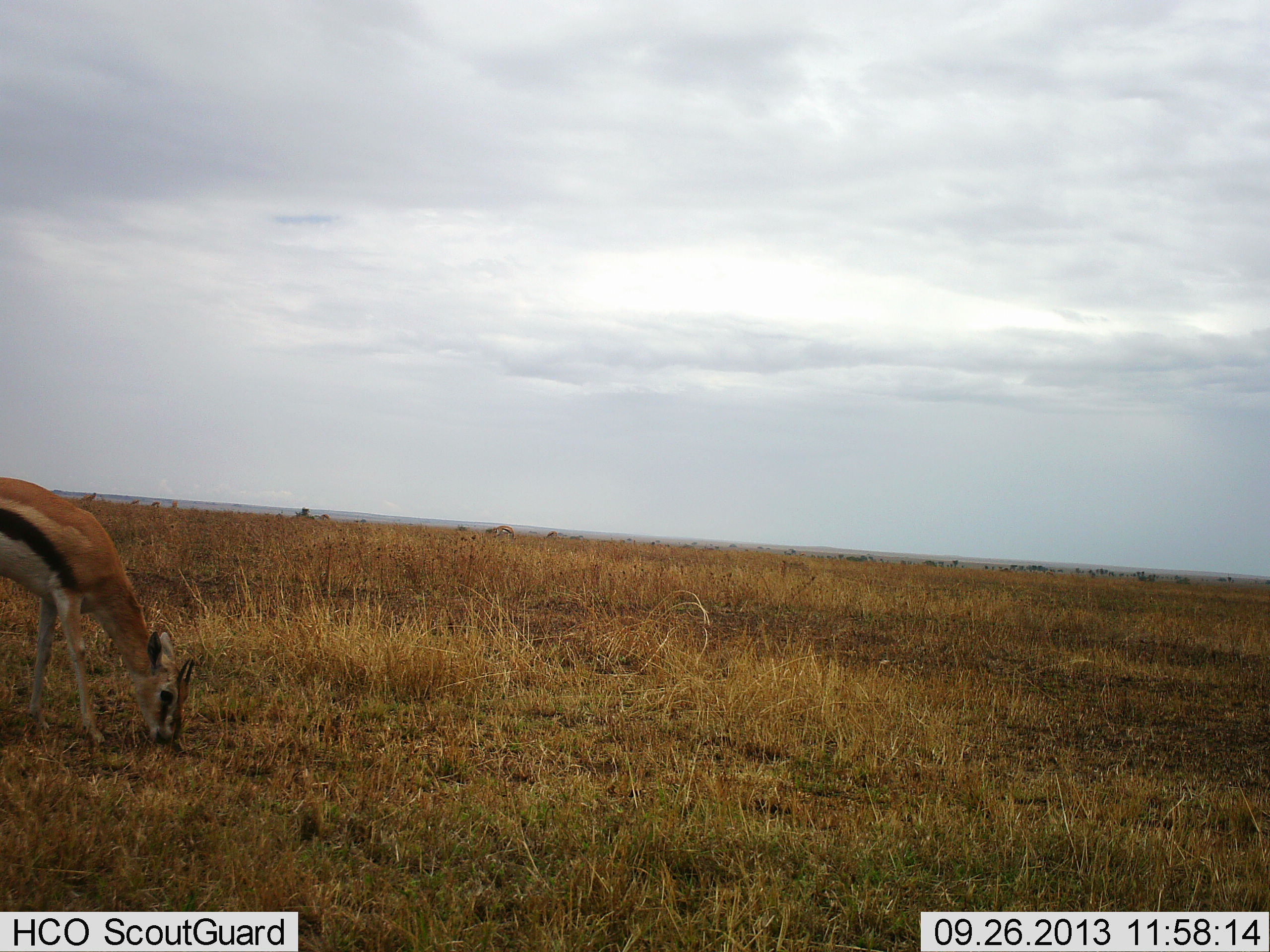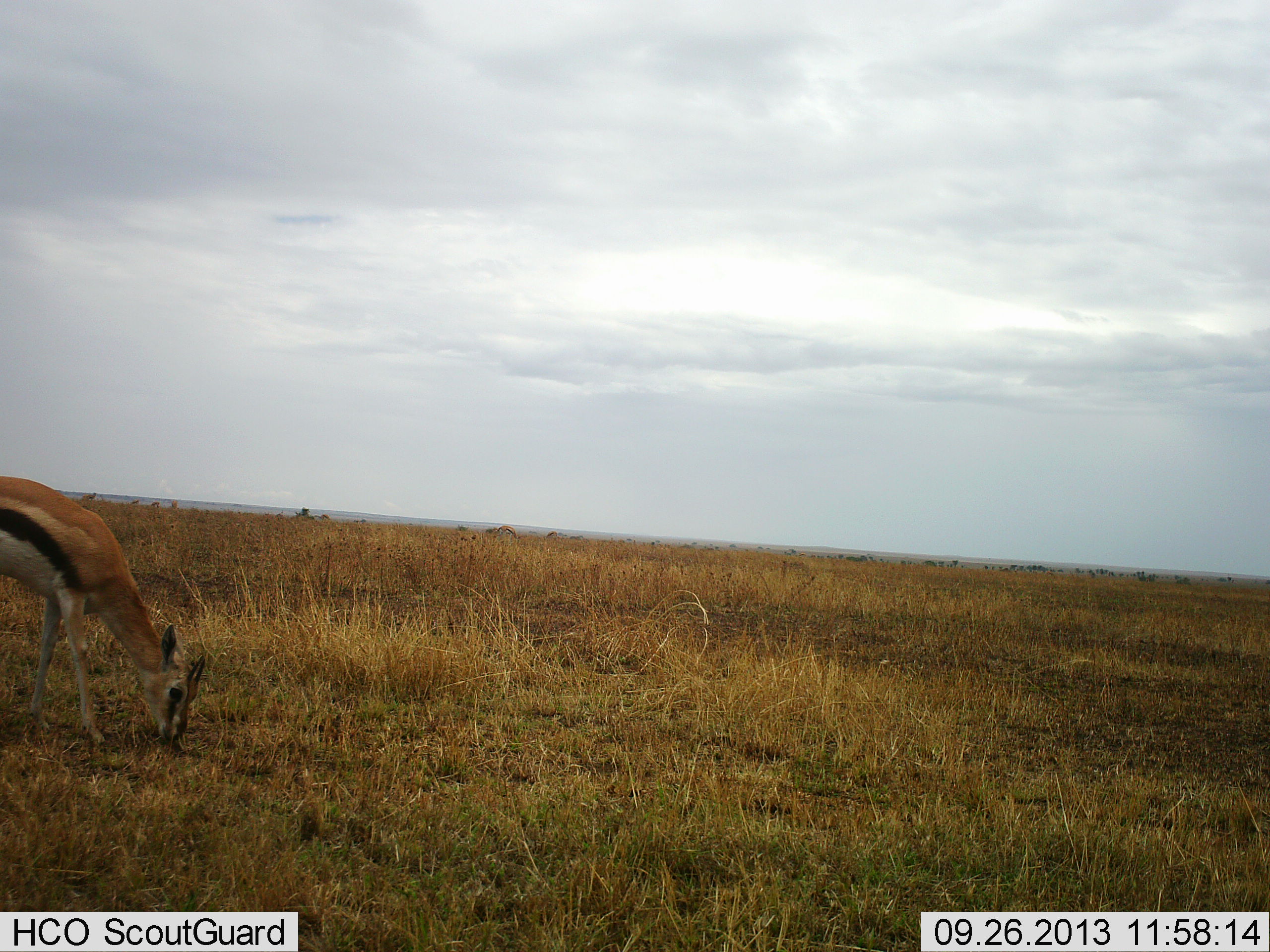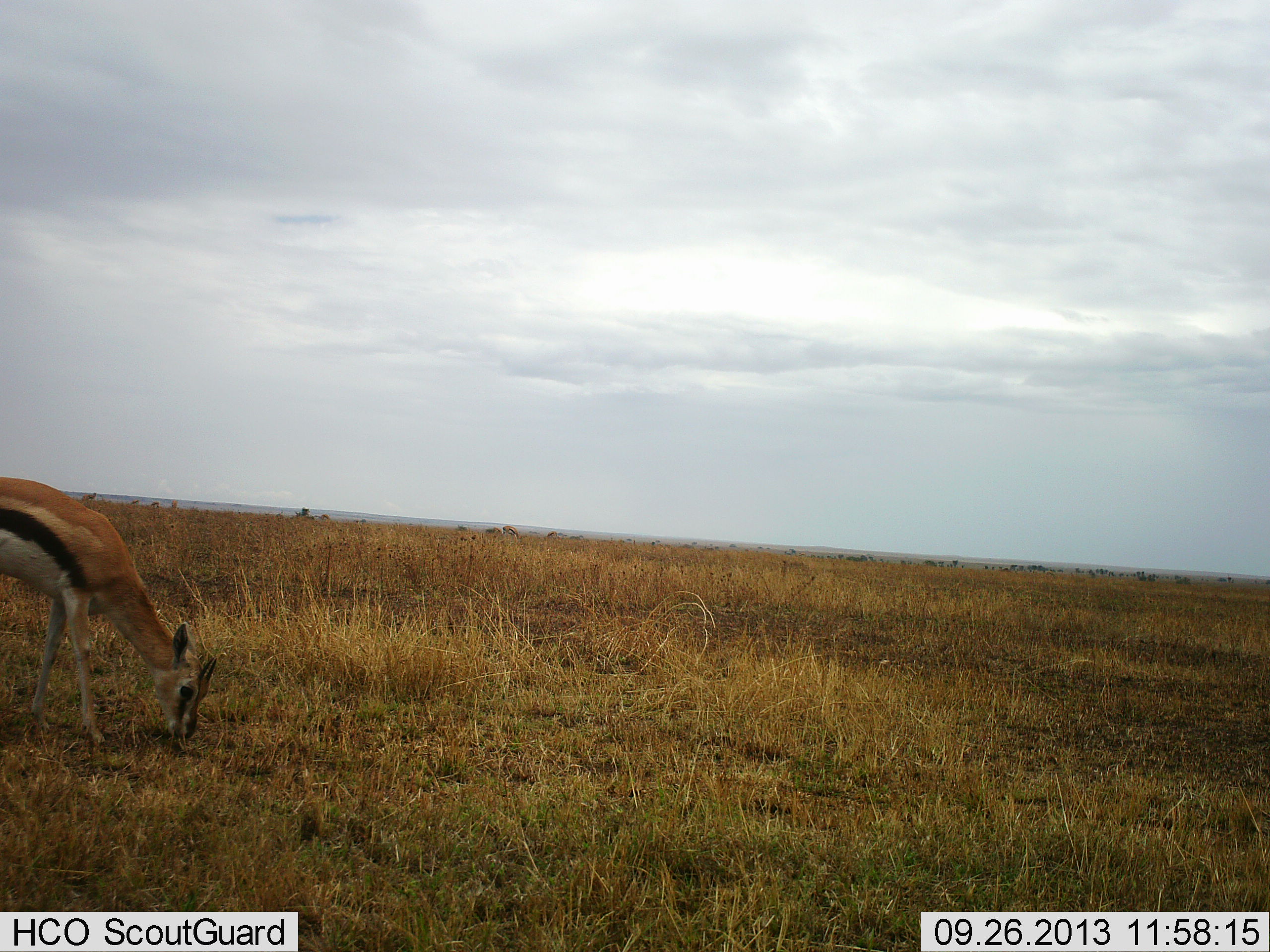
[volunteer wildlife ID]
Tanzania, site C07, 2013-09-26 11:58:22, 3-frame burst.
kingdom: Animalia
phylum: Chordata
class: Mammalia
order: Artiodactyla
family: Bovidae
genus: Eudorcas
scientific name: Eudorcas thomsonii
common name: thomson's gazelle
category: gazellethomsons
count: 1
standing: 17%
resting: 0%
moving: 3%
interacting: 0%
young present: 0%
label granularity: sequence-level